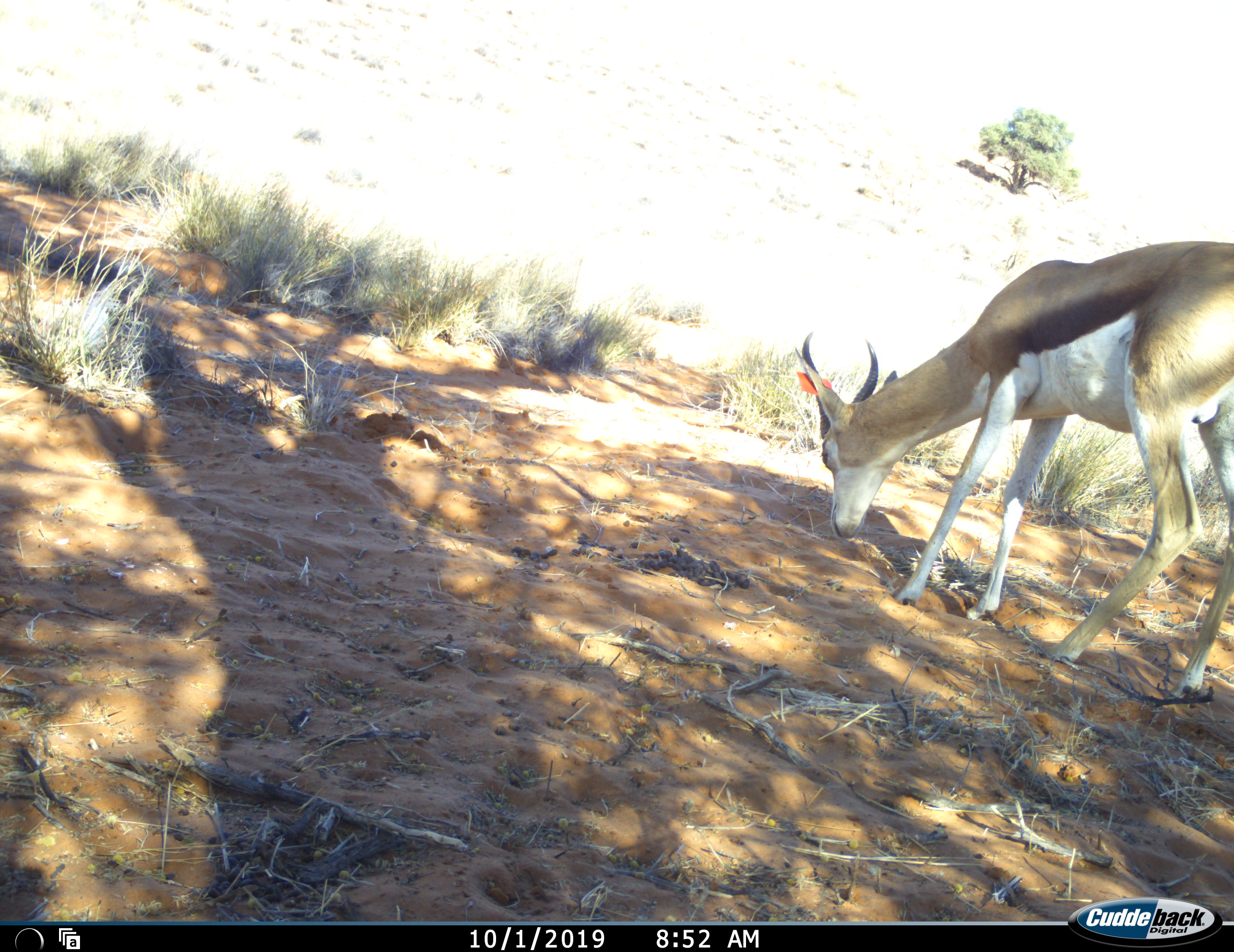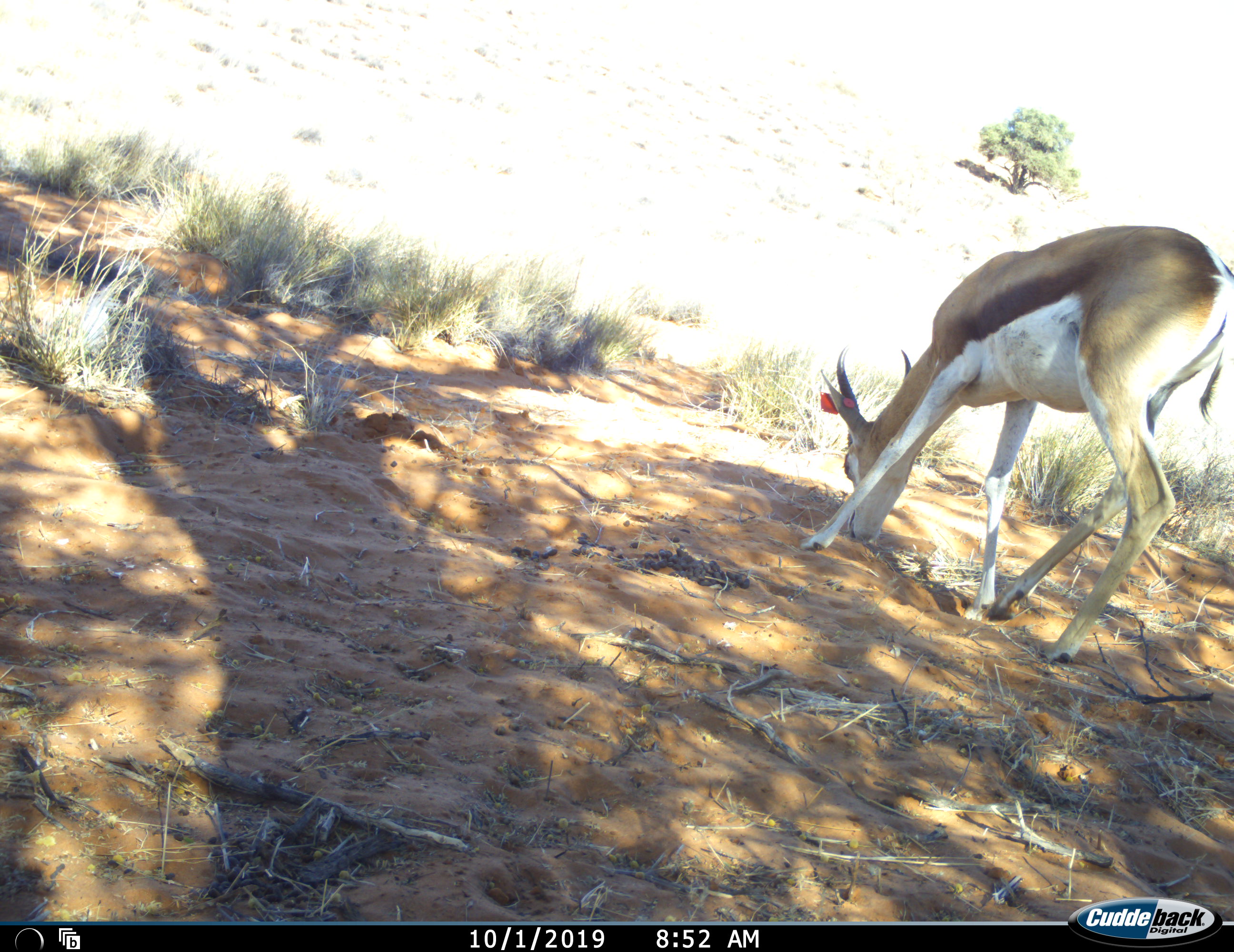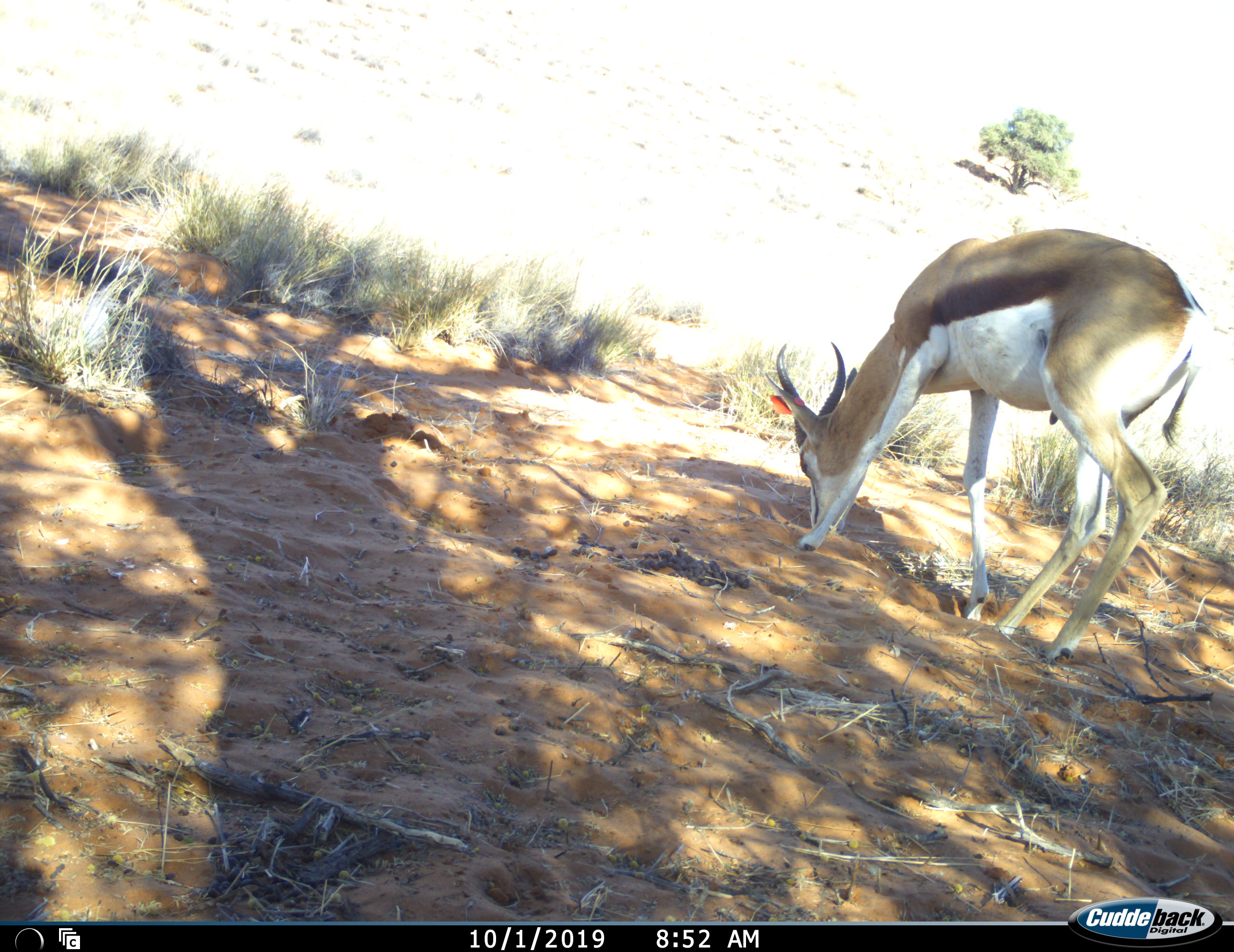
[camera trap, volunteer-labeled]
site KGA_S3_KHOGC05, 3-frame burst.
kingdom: Animalia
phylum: Chordata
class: Mammalia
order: Artiodactyla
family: Bovidae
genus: Antidorcas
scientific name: Antidorcas marsupialis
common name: springbok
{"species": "springbok (Antidorcas marsupialis)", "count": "1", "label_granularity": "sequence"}